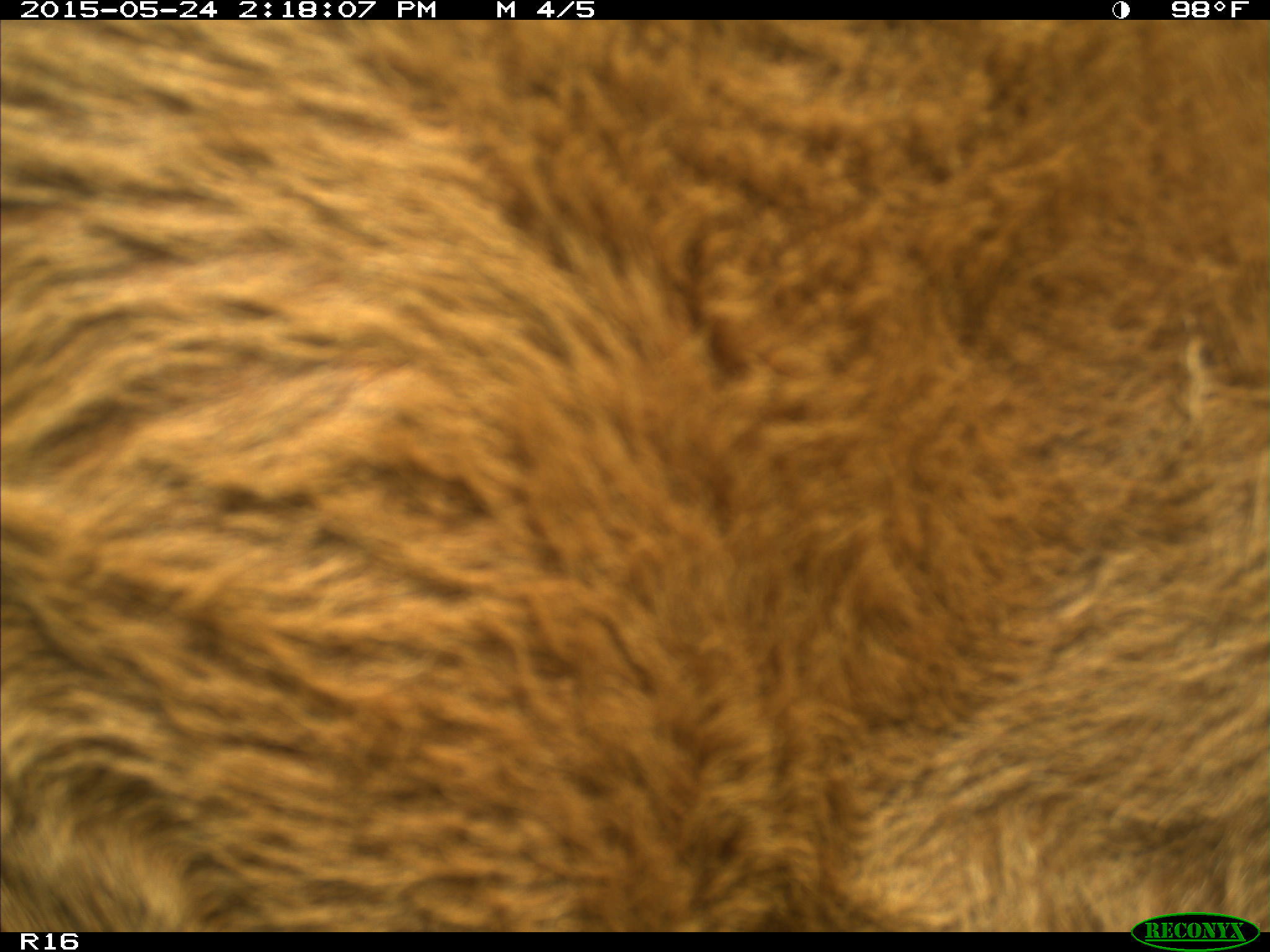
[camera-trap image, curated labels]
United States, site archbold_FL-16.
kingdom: Animalia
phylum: Chordata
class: Mammalia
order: Artiodactyla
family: Bovidae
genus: Bos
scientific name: Bos taurus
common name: domestic cow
Bos taurus (domestic cow).